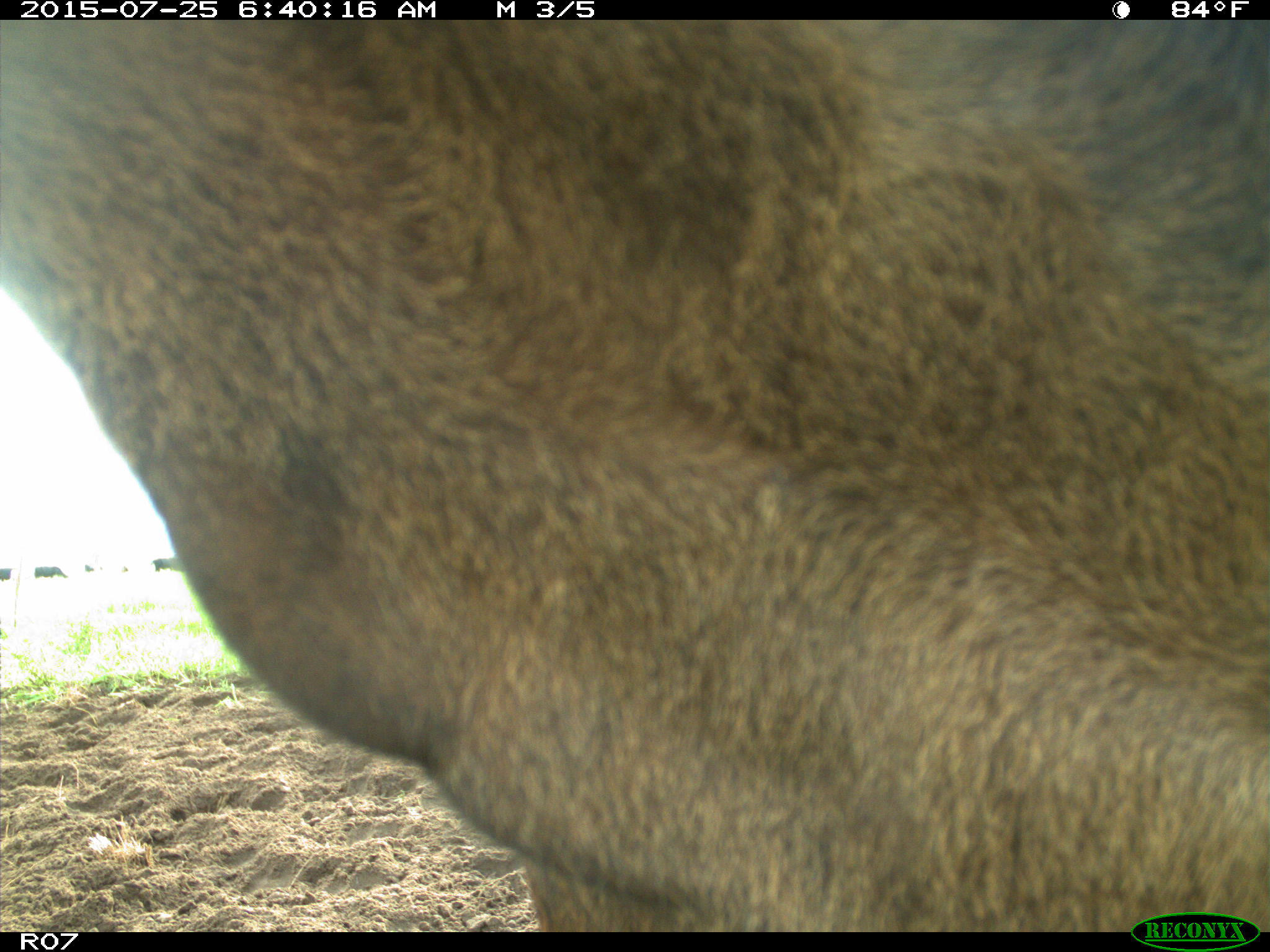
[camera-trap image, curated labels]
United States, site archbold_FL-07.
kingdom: Animalia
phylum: Chordata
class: Mammalia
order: Artiodactyla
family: Bovidae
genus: Bos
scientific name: Bos taurus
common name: domestic cow